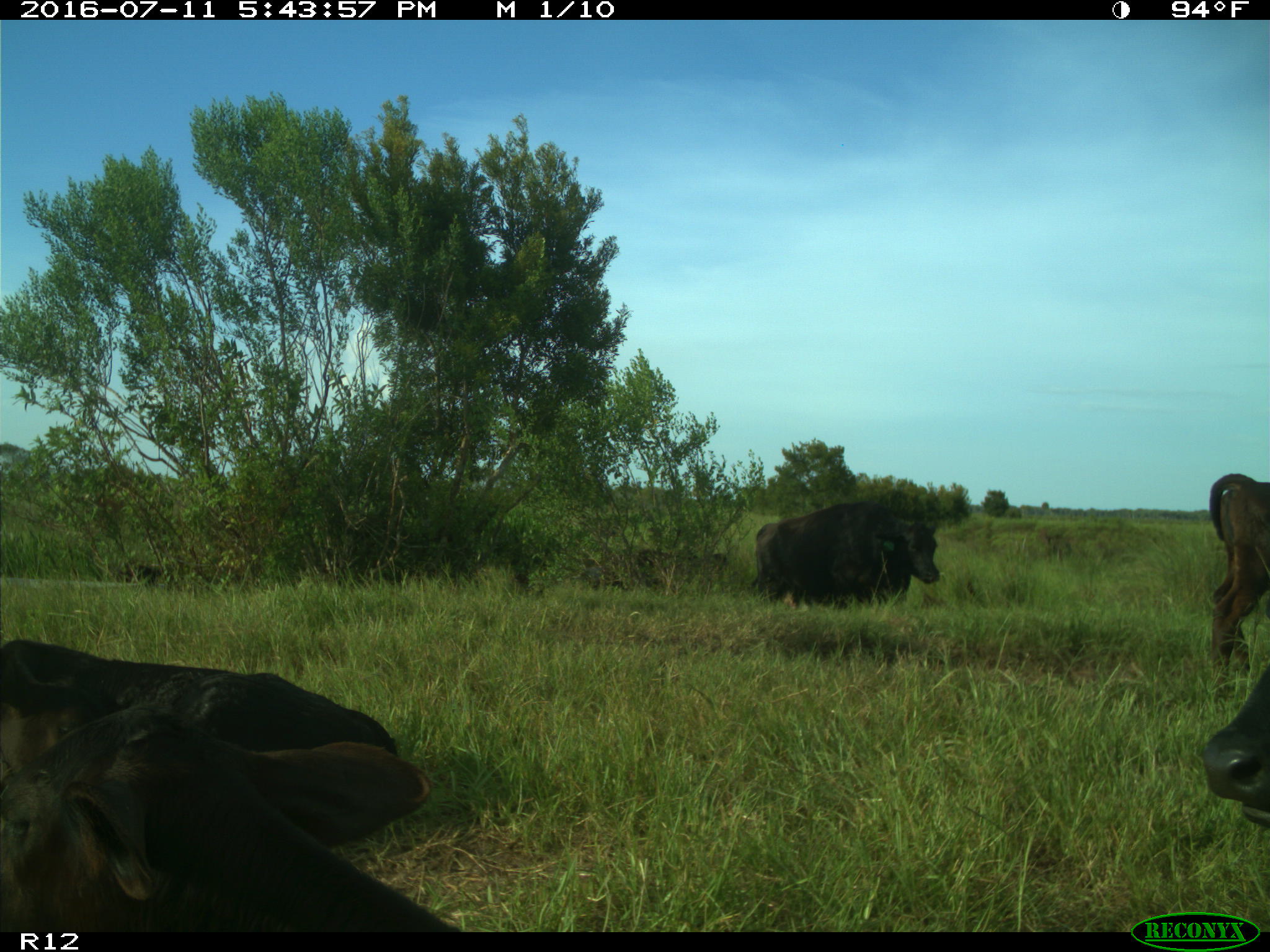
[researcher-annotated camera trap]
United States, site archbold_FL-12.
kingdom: Animalia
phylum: Chordata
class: Mammalia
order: Artiodactyla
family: Bovidae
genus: Bos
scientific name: Bos taurus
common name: domestic cow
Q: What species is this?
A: Bos taurus (domestic cow).